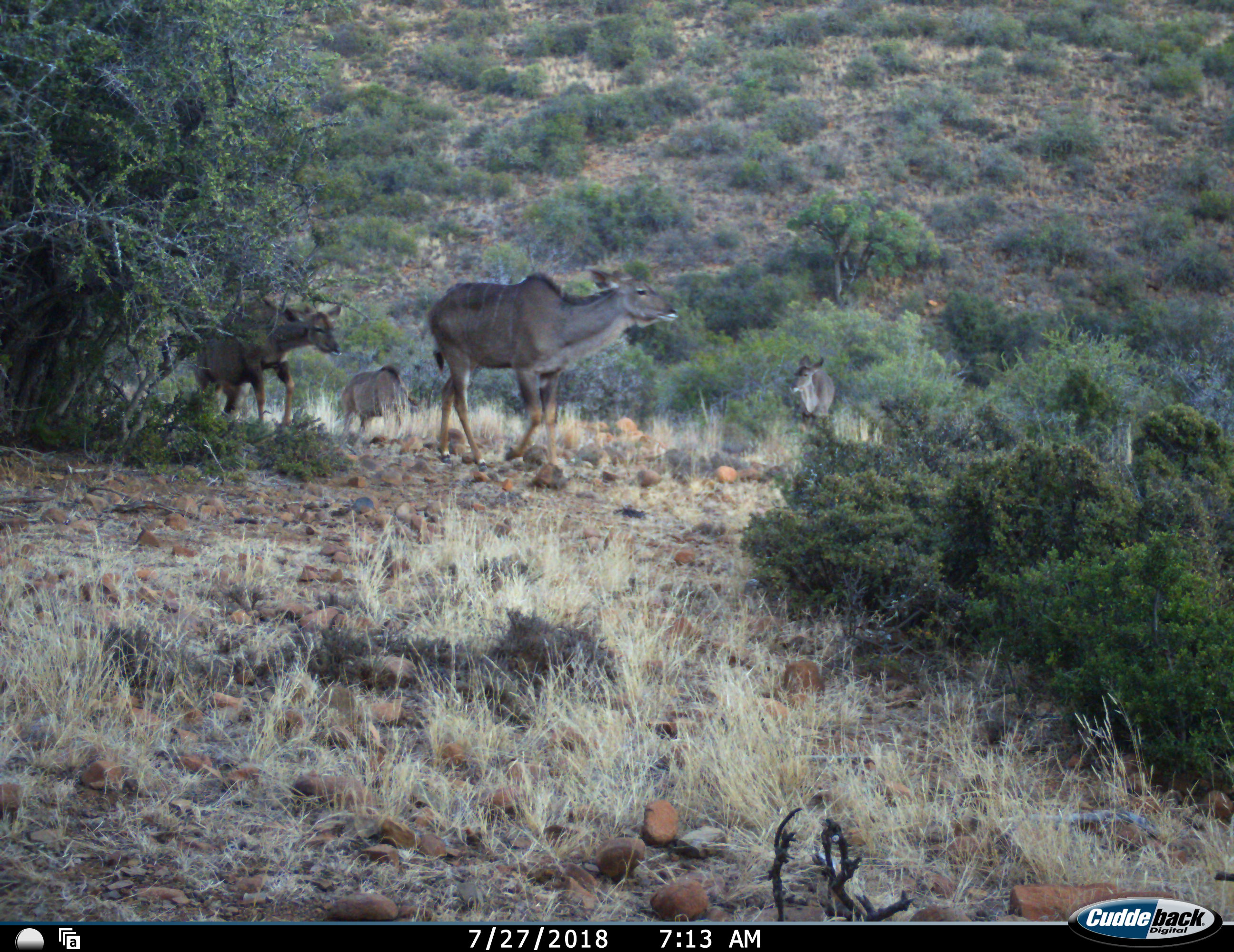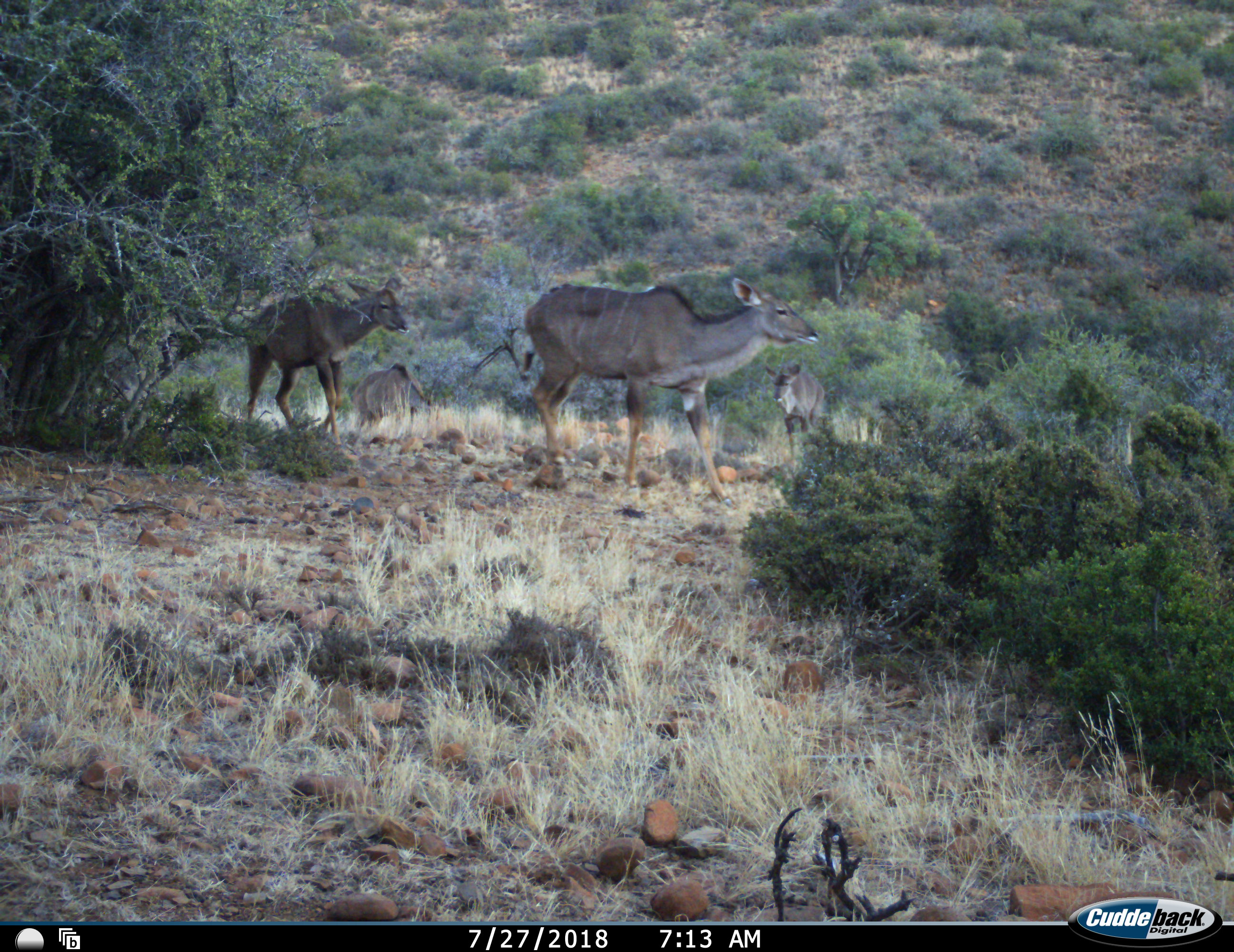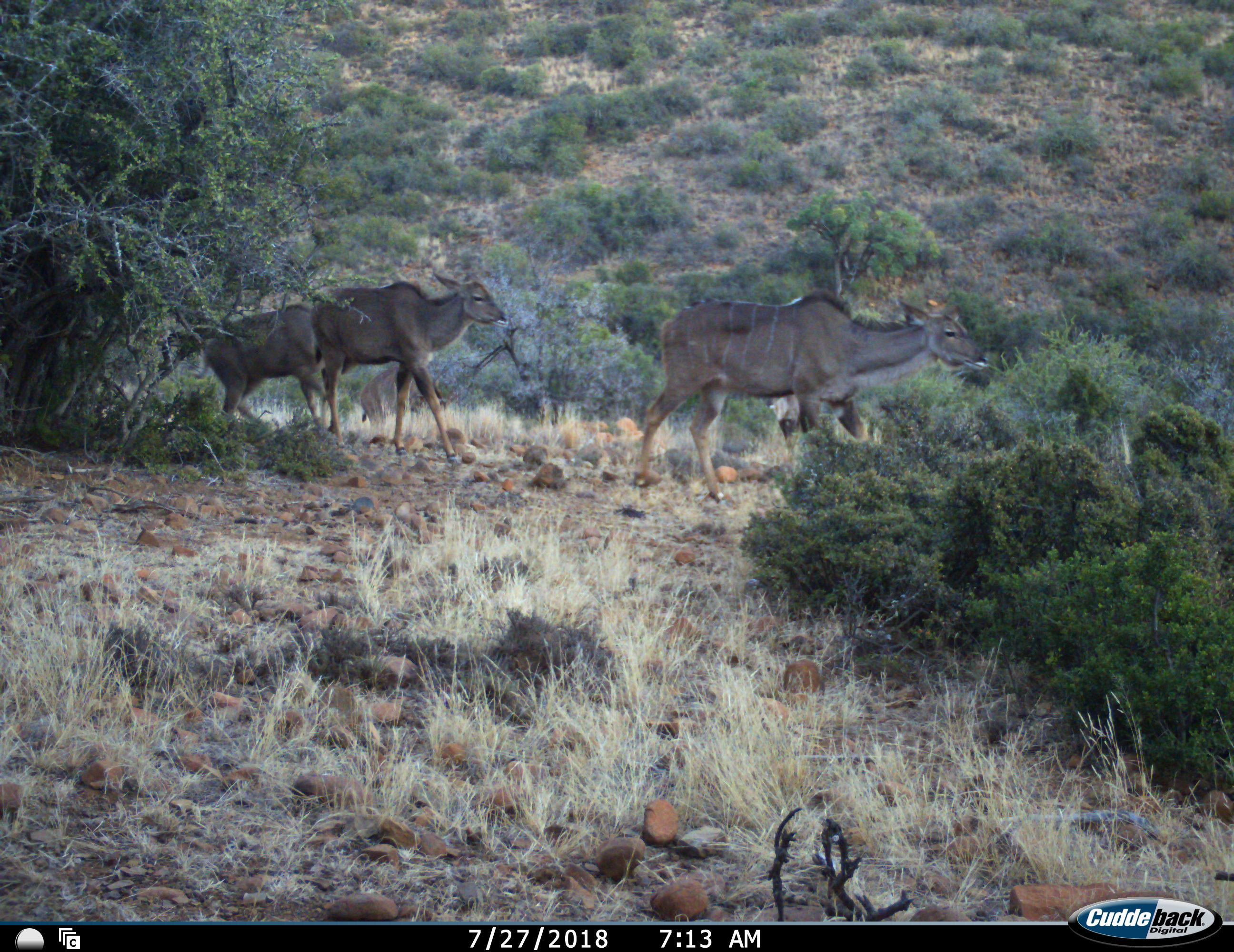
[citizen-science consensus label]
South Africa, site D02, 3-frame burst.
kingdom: Animalia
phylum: Chordata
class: Mammalia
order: Artiodactyla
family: Bovidae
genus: Tragelaphus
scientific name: Tragelaphus strepsiceros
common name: greater kudu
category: kudu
Kudu (greater kudu) (Tragelaphus strepsiceros), count 4. Behavior (volunteer vote fractions): standing 38%, resting 0%, moving 100%, interacting 0%. Young present (vote fraction): 12%. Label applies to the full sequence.